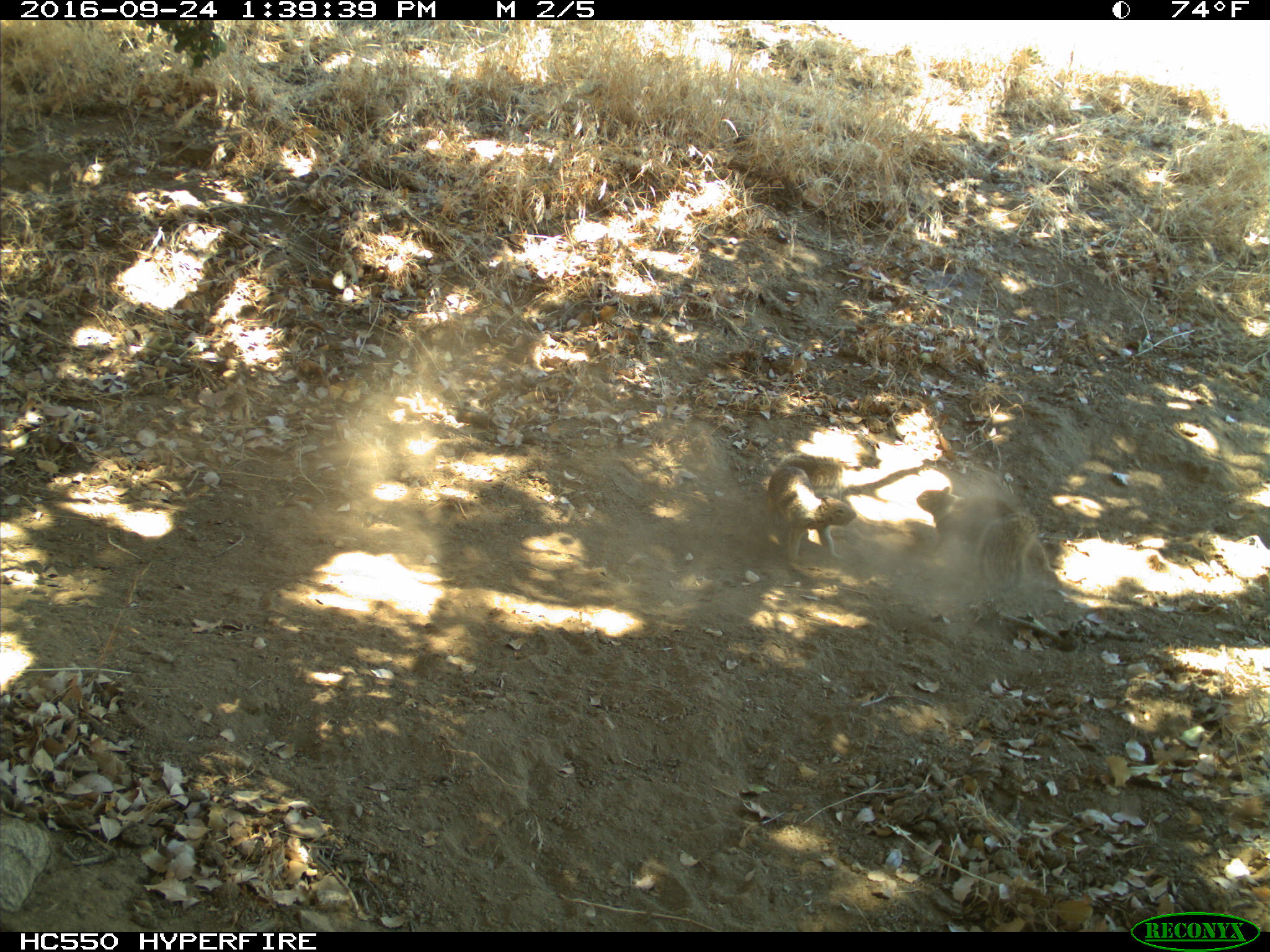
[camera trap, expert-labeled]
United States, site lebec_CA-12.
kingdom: Animalia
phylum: Chordata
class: Mammalia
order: Rodentia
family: Sciuridae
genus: Otospermophilus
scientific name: Otospermophilus beecheyi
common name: california ground squirrel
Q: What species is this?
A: Otospermophilus beecheyi (california ground squirrel).